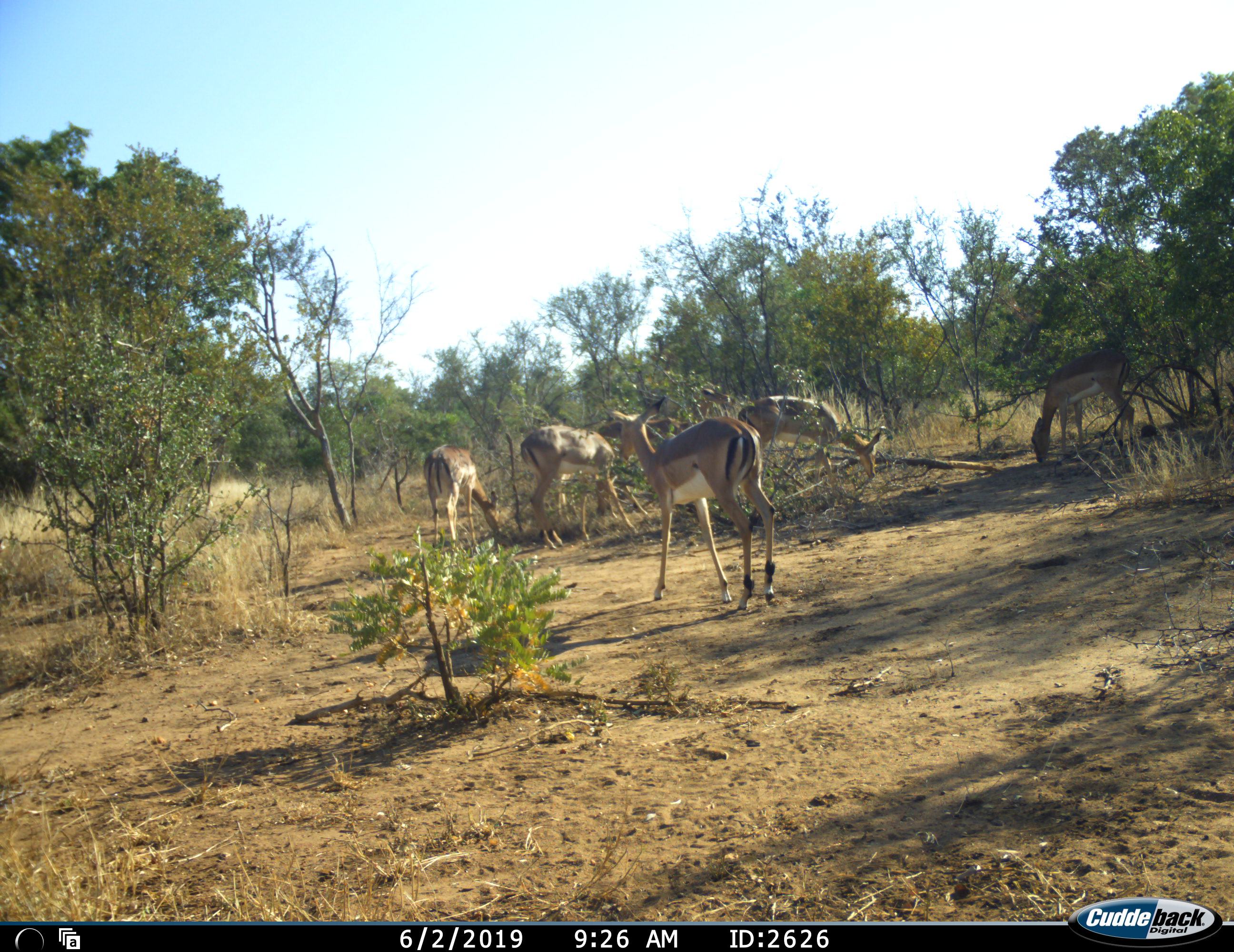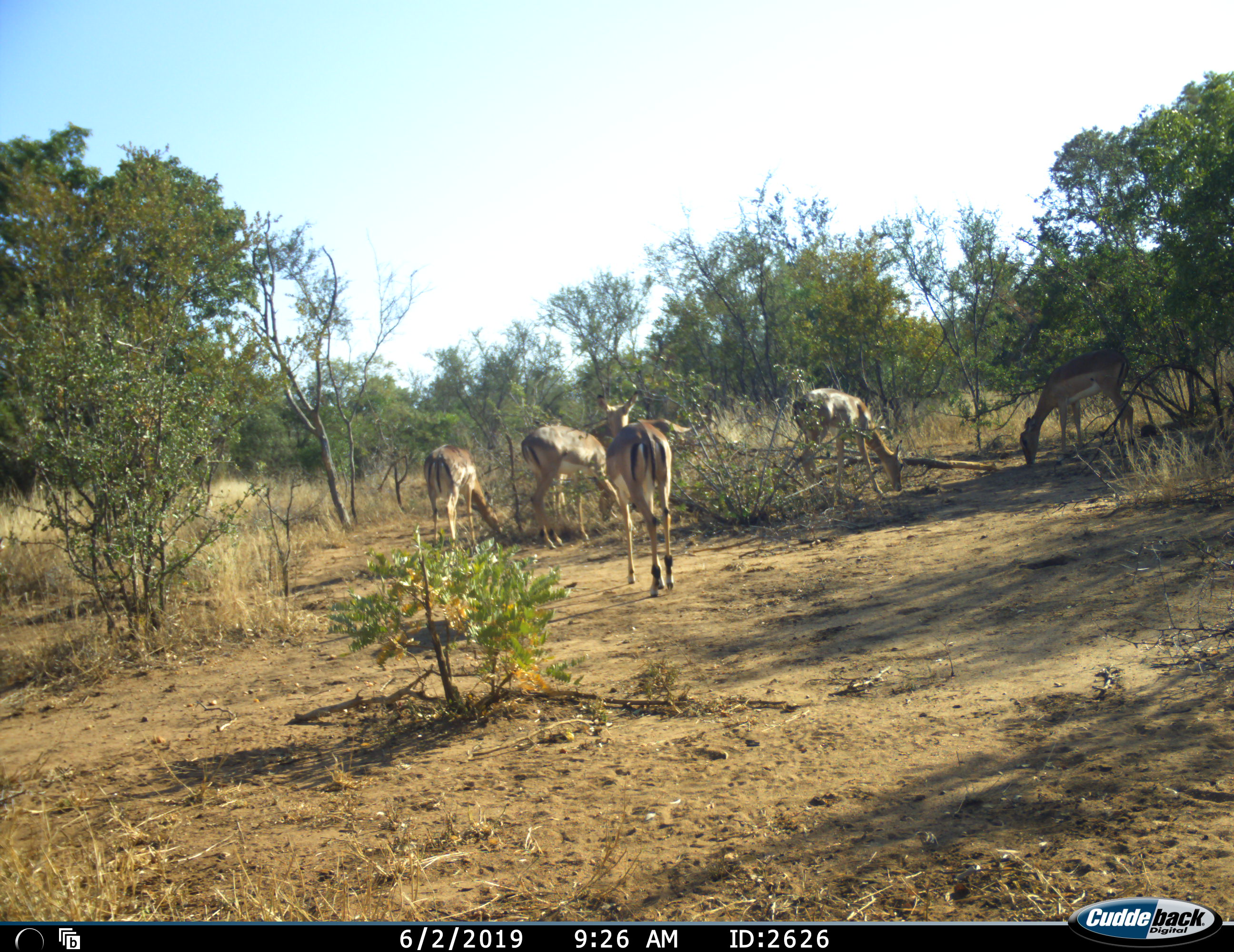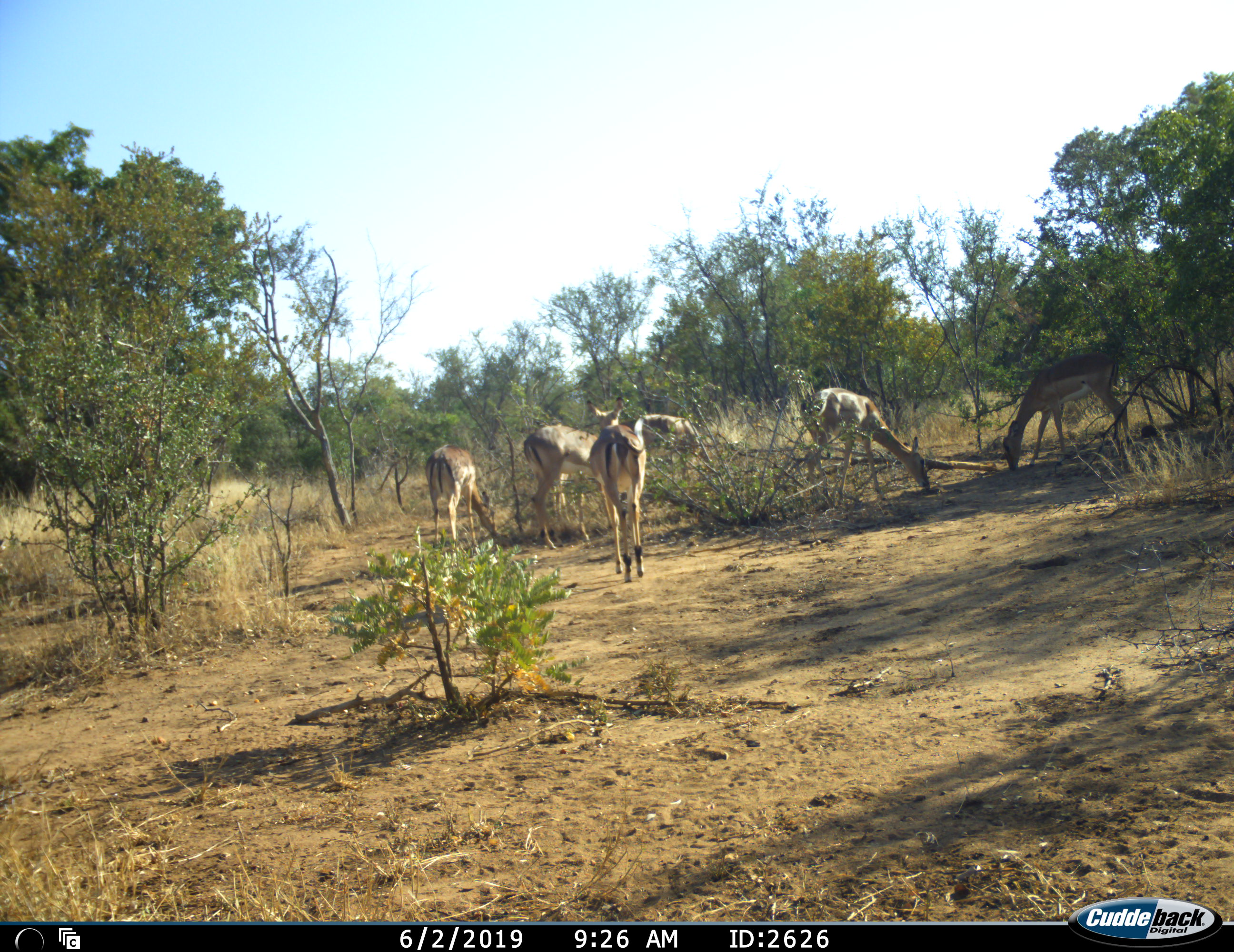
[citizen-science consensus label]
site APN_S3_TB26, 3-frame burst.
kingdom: Animalia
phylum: Chordata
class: Mammalia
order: Artiodactyla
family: Bovidae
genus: Aepyceros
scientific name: Aepyceros melampus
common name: impala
Impala (Aepyceros melampus), count 5. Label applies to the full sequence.